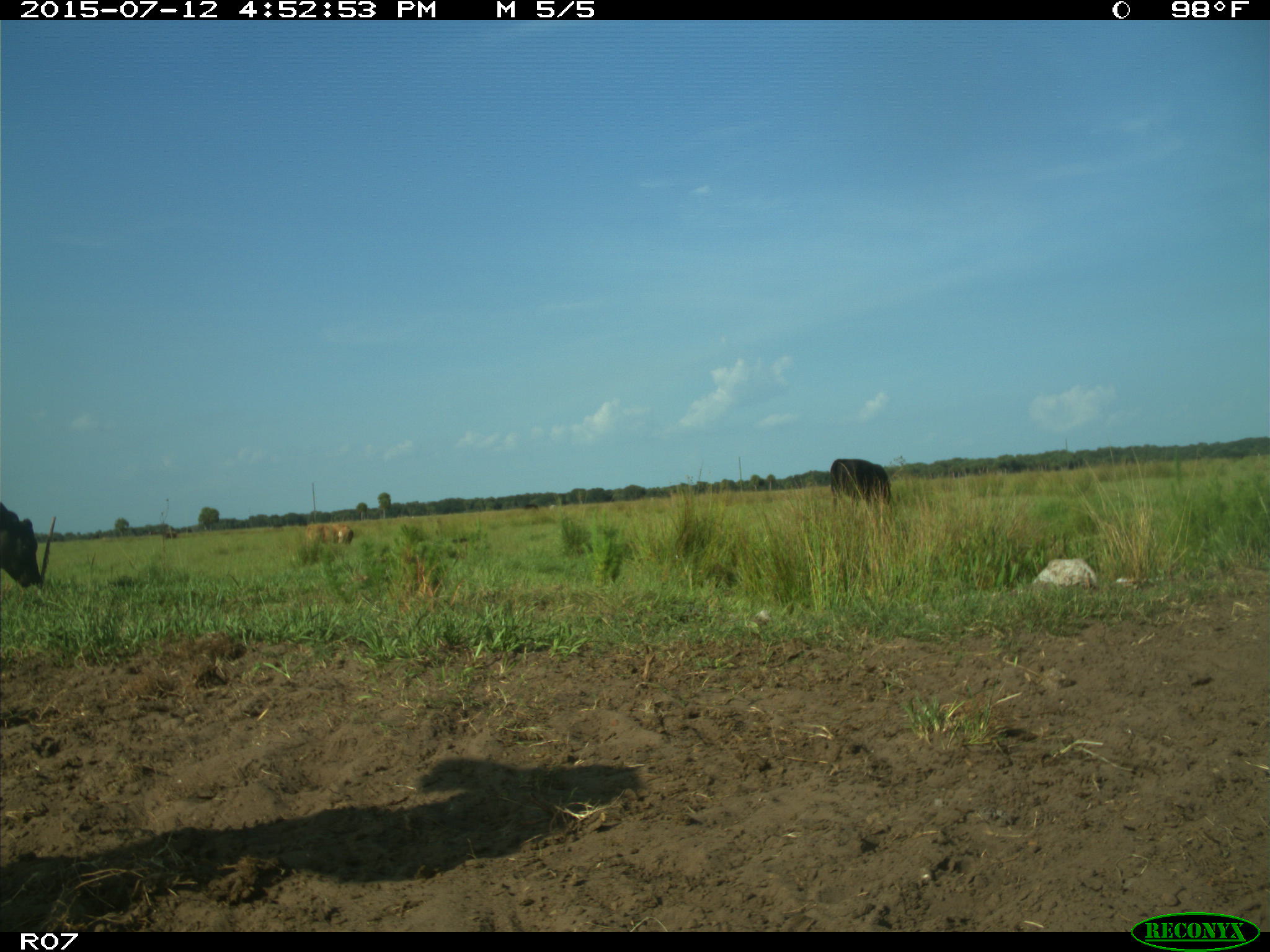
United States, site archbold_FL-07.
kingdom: Animalia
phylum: Chordata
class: Mammalia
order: Artiodactyla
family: Bovidae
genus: Bos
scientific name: Bos taurus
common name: domestic cow